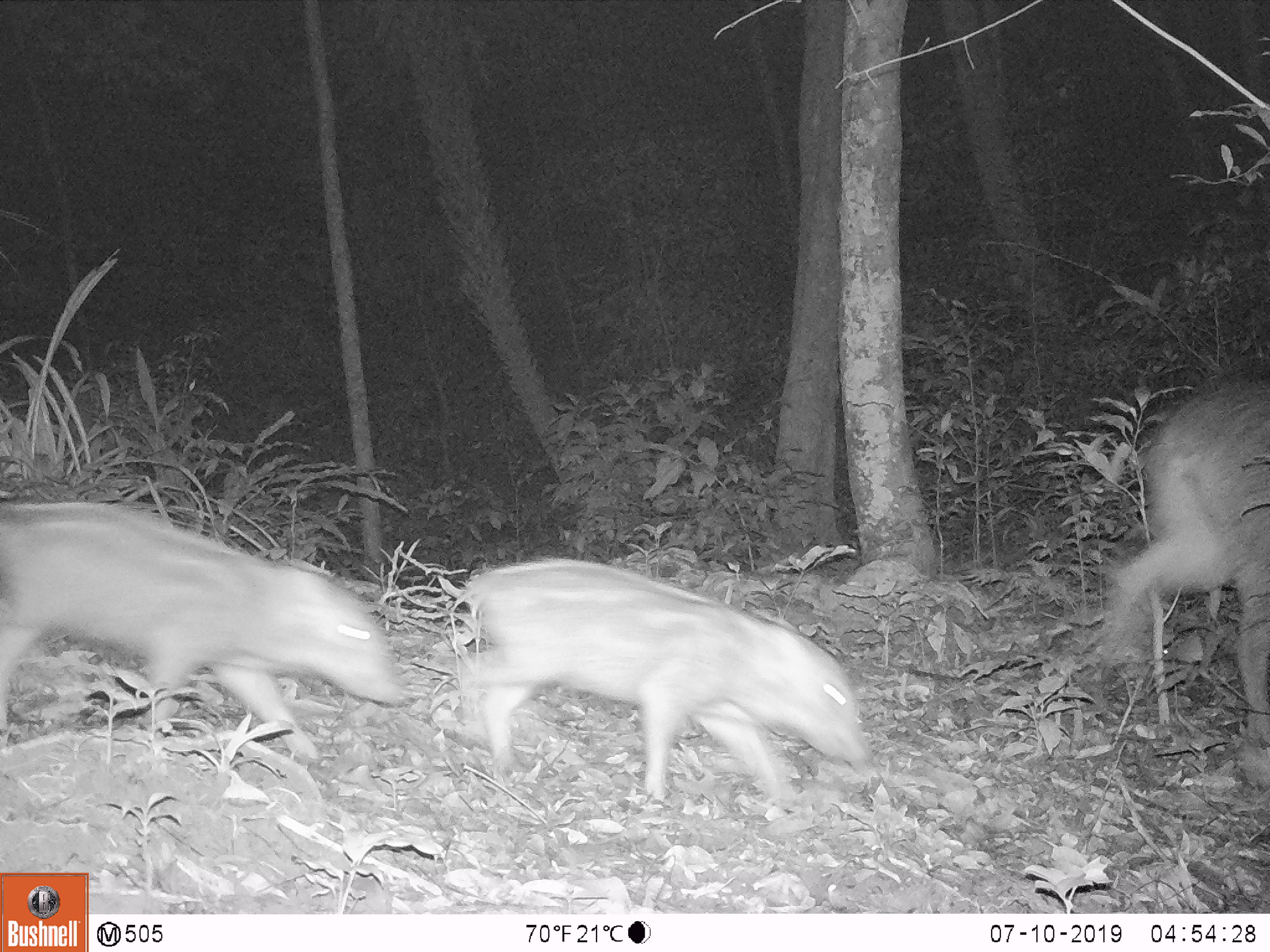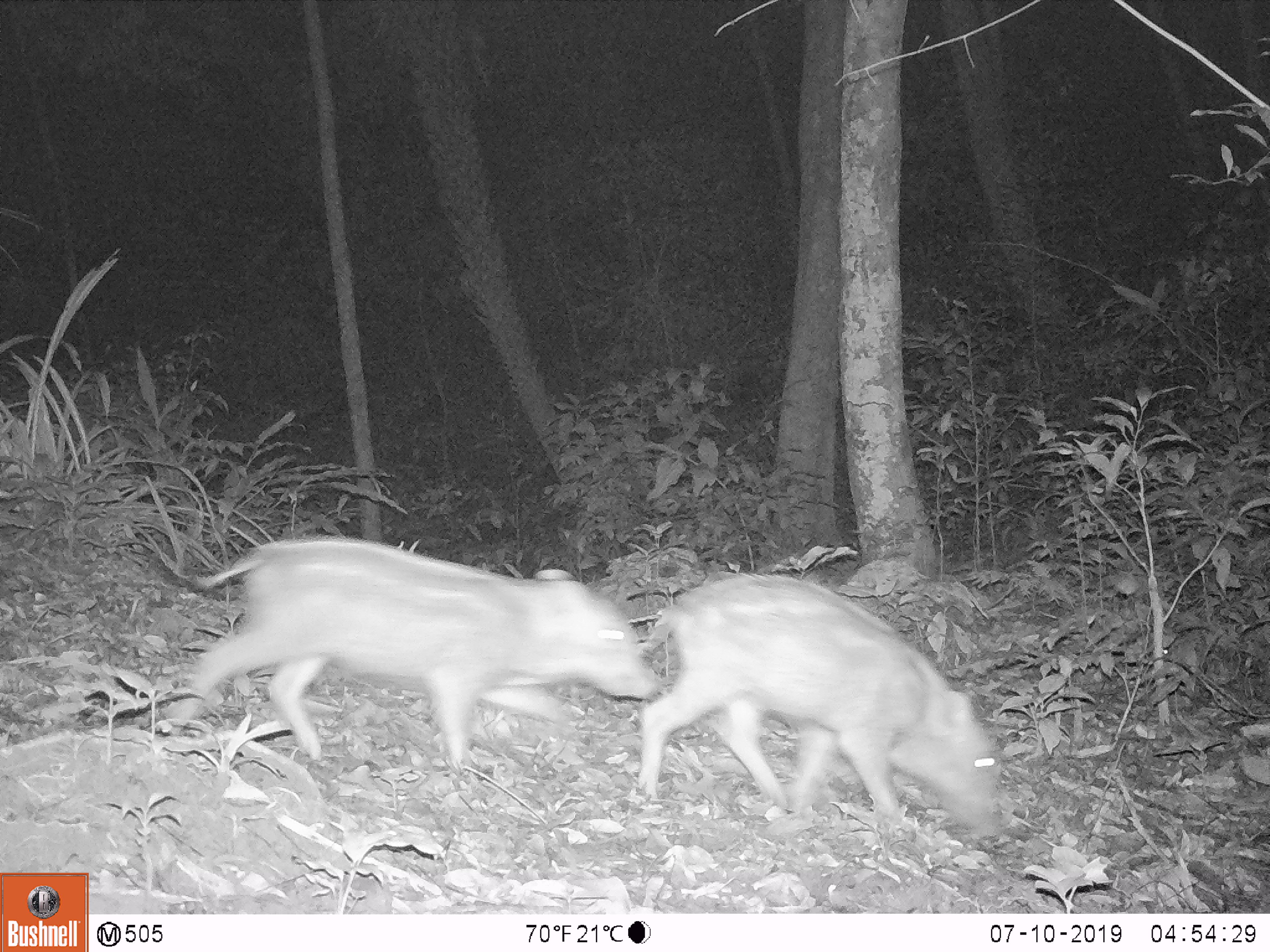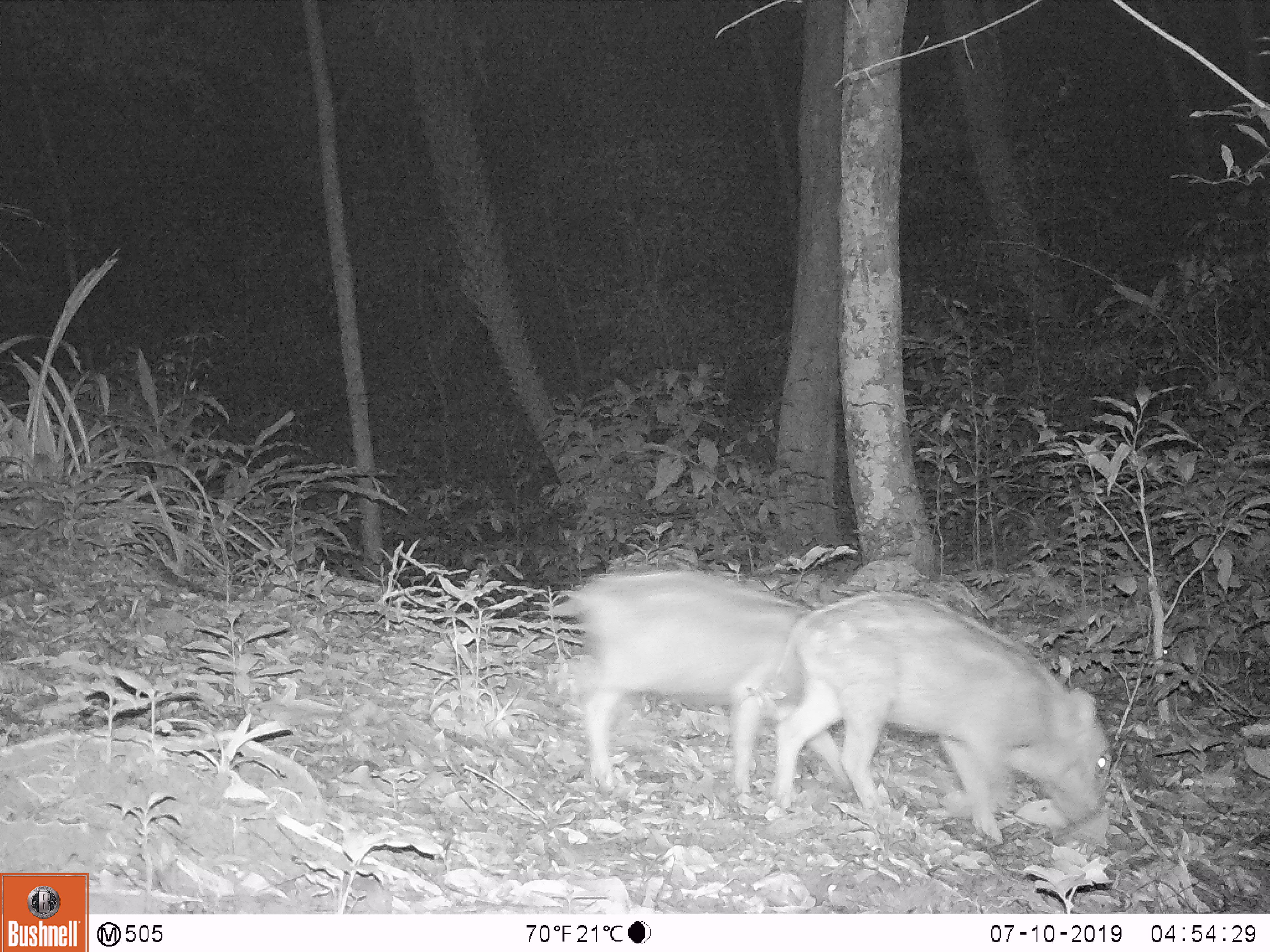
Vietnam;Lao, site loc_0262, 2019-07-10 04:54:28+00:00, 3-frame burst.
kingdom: Animalia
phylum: Chordata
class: Mammalia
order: Artiodactyla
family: Suidae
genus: Sus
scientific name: Sus scrofa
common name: eurasian wild pig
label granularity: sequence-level